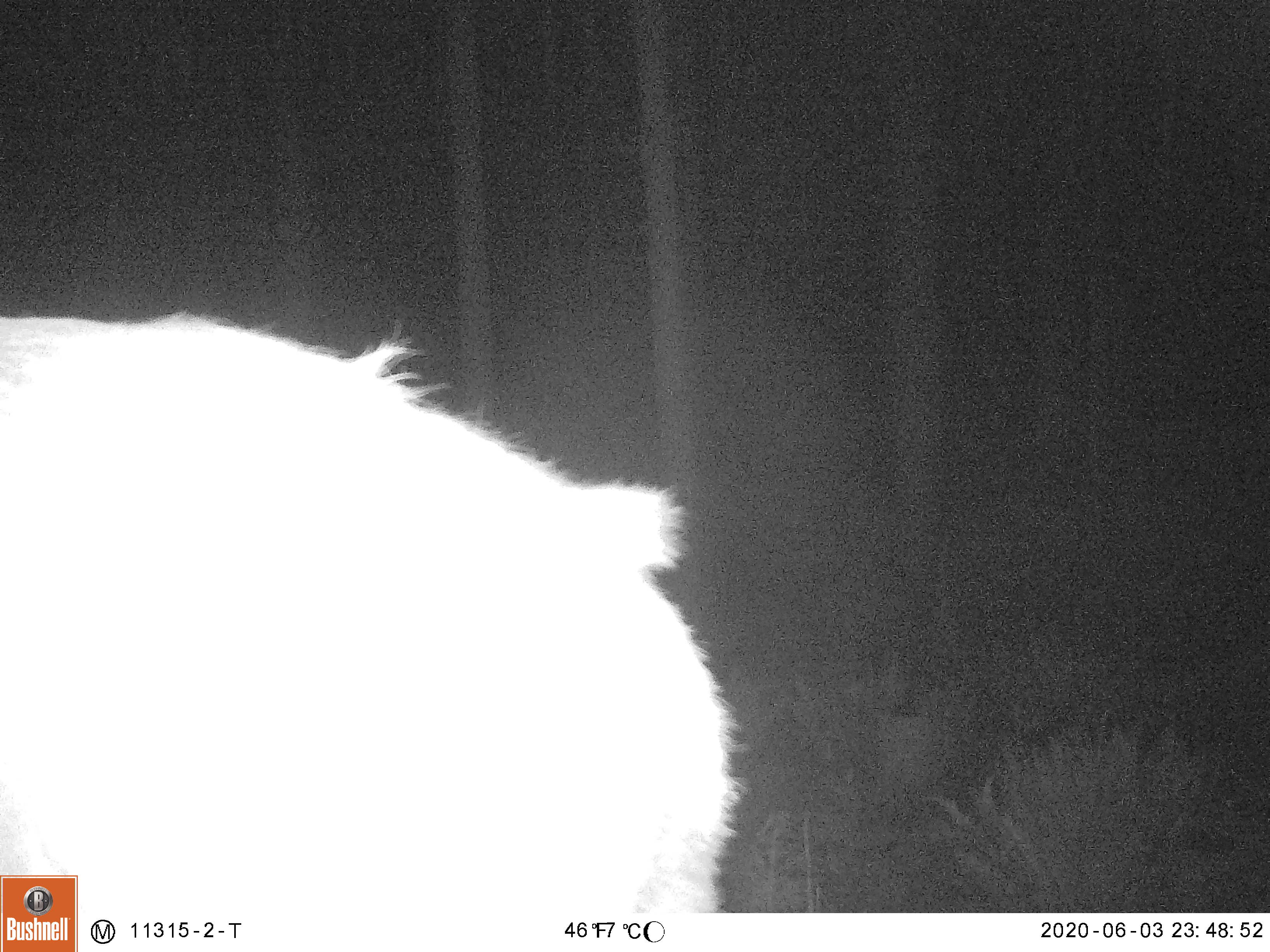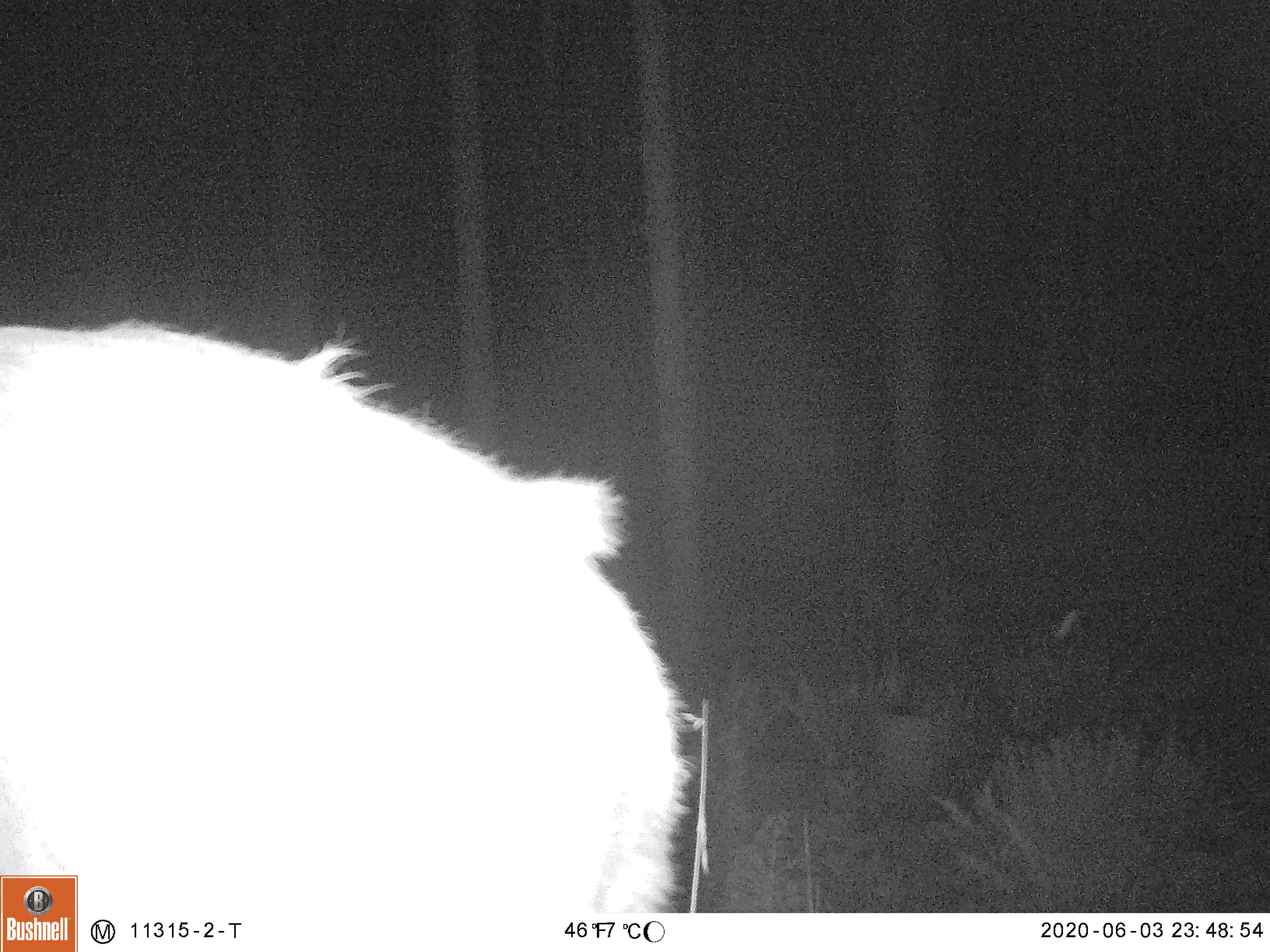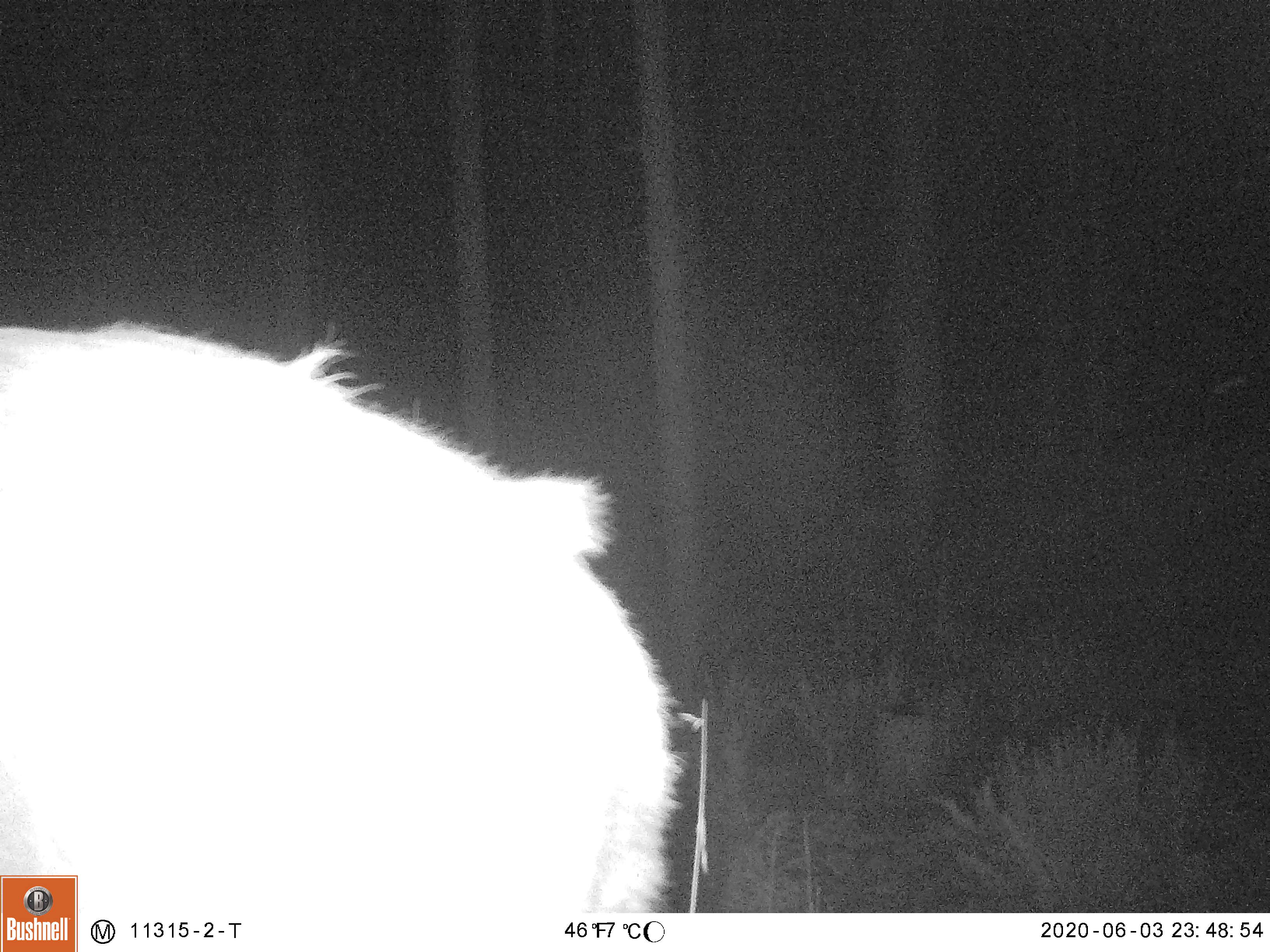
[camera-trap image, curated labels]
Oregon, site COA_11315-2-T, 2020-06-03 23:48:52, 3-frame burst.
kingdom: Animalia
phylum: Chordata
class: Mammalia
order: Artiodactyla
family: Cervidae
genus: Cervus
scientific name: Cervus canadensis roosevelti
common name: roosevelt elk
Roosevelt elk (Cervus canadensis roosevelti).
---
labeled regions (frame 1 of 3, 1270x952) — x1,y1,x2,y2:
roosevelt elk: 3,291,759,869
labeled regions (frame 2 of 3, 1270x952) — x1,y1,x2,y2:
roosevelt elk: 0,296,702,867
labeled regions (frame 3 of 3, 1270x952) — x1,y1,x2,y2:
roosevelt elk: 5,305,686,869